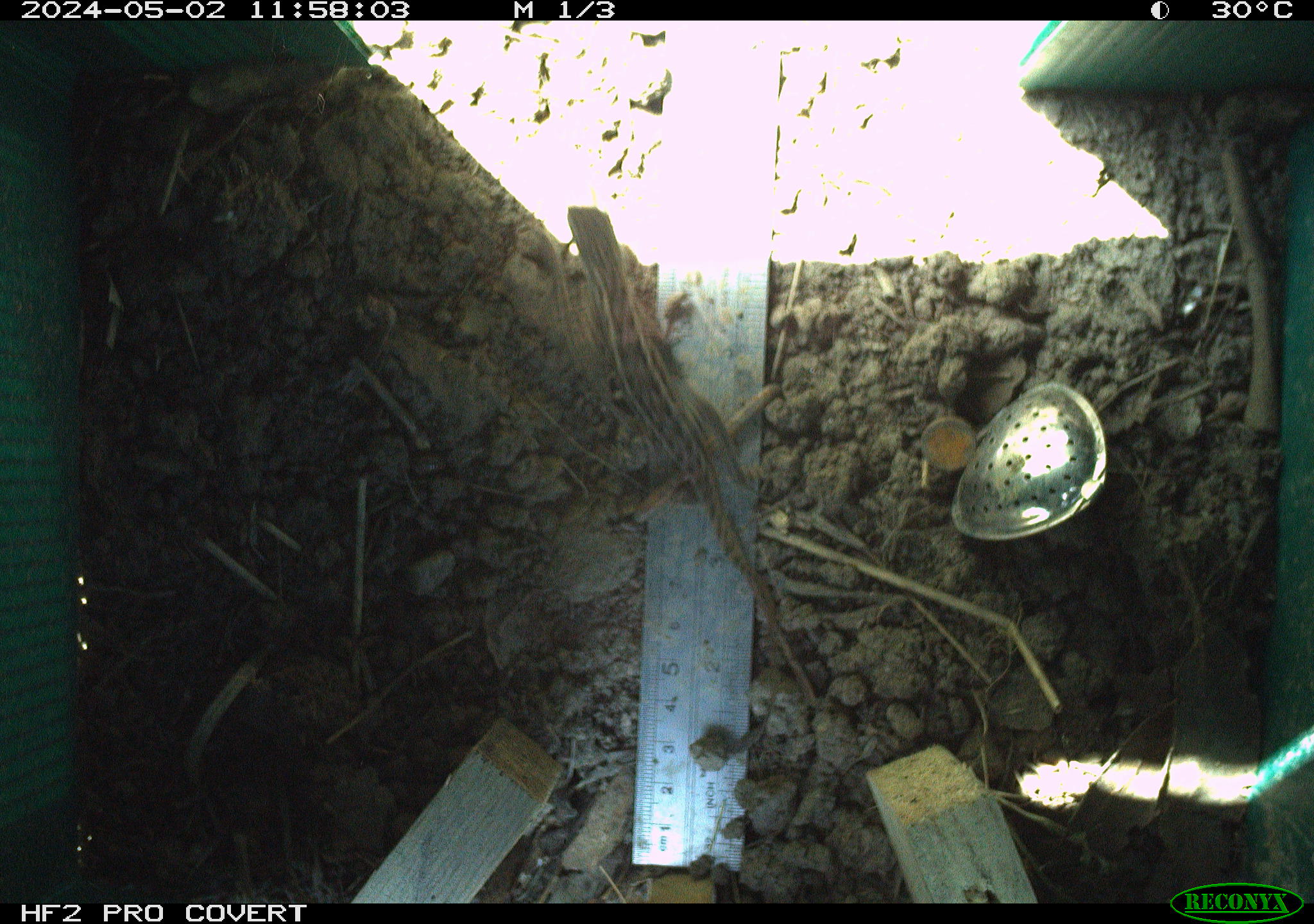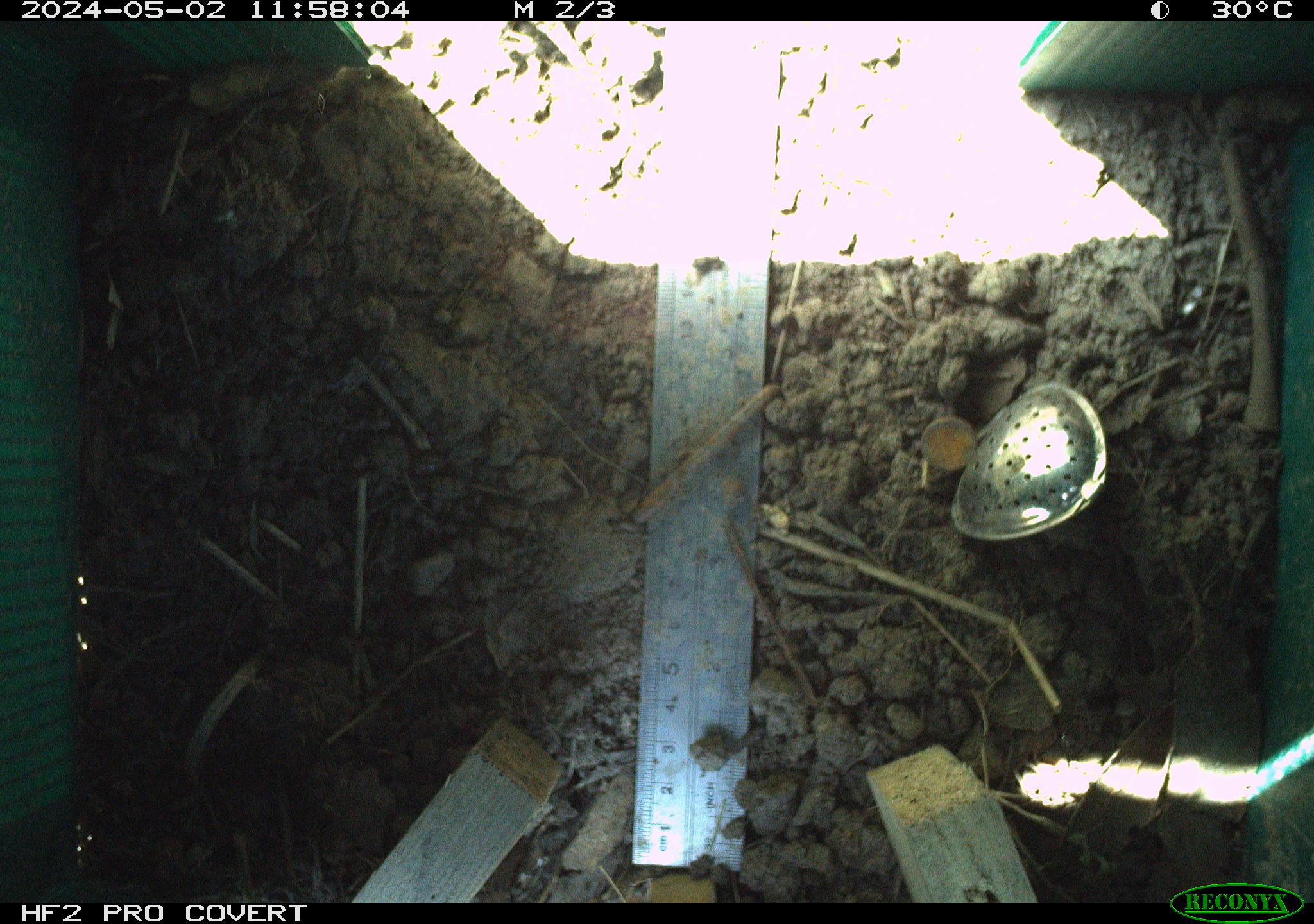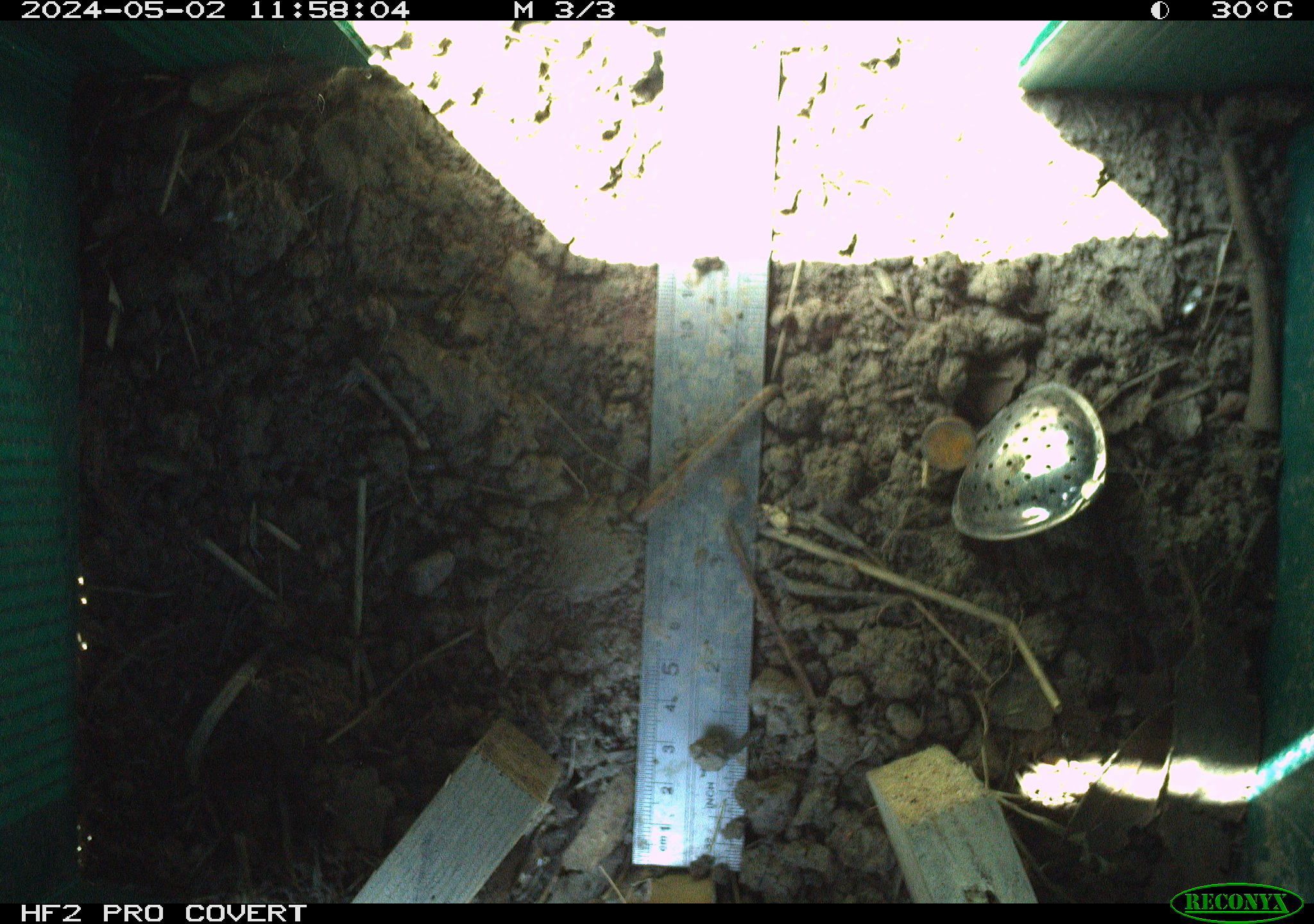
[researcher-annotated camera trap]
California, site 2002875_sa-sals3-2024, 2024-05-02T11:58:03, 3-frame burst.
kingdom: Animalia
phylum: Chordata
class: Reptilia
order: Squamata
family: Phrynosomatidae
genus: Sceloporus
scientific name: Sceloporus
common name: spiny lizards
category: sceloporus species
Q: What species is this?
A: Sceloporus species (spiny lizards) (Sceloporus).